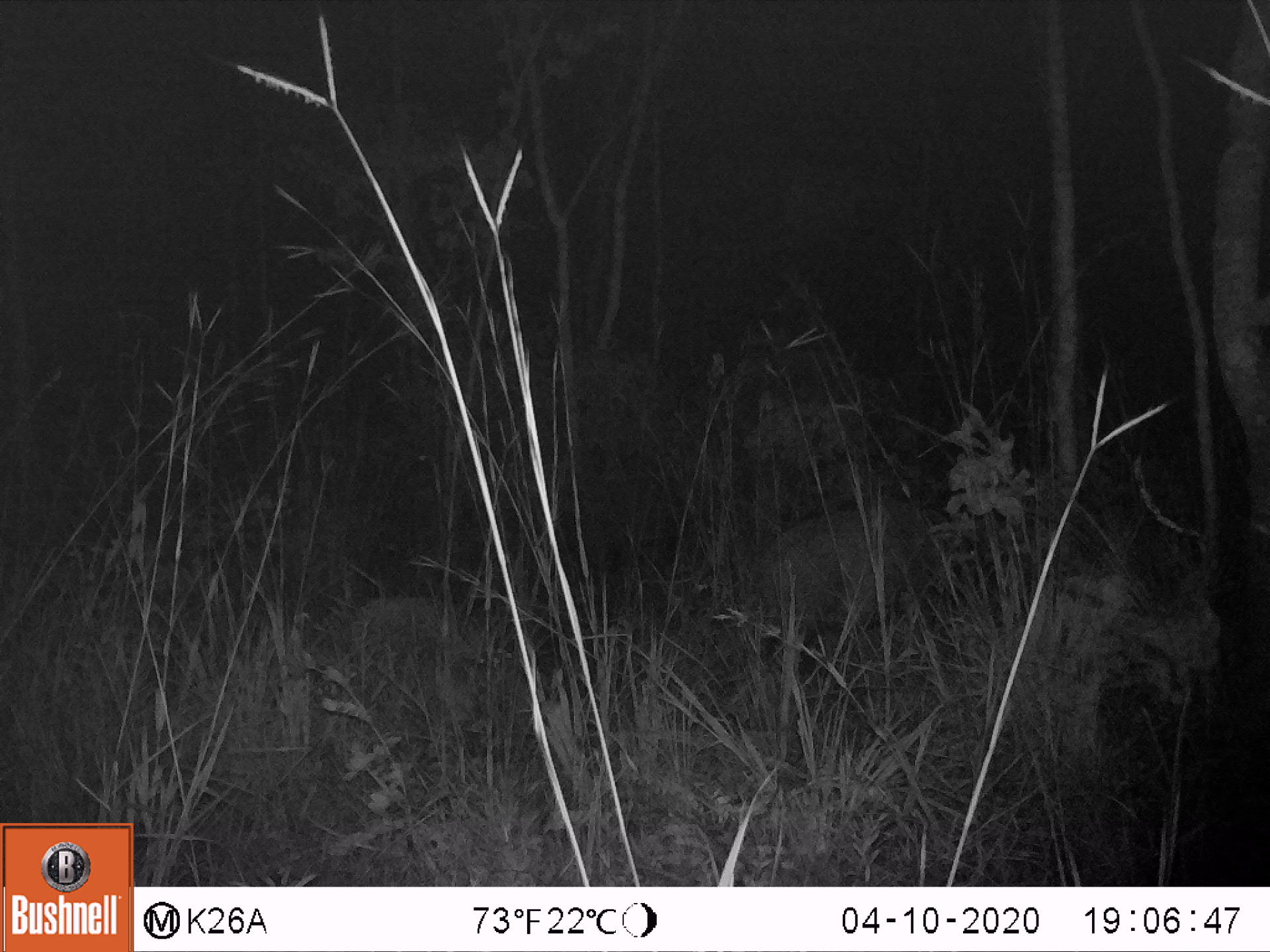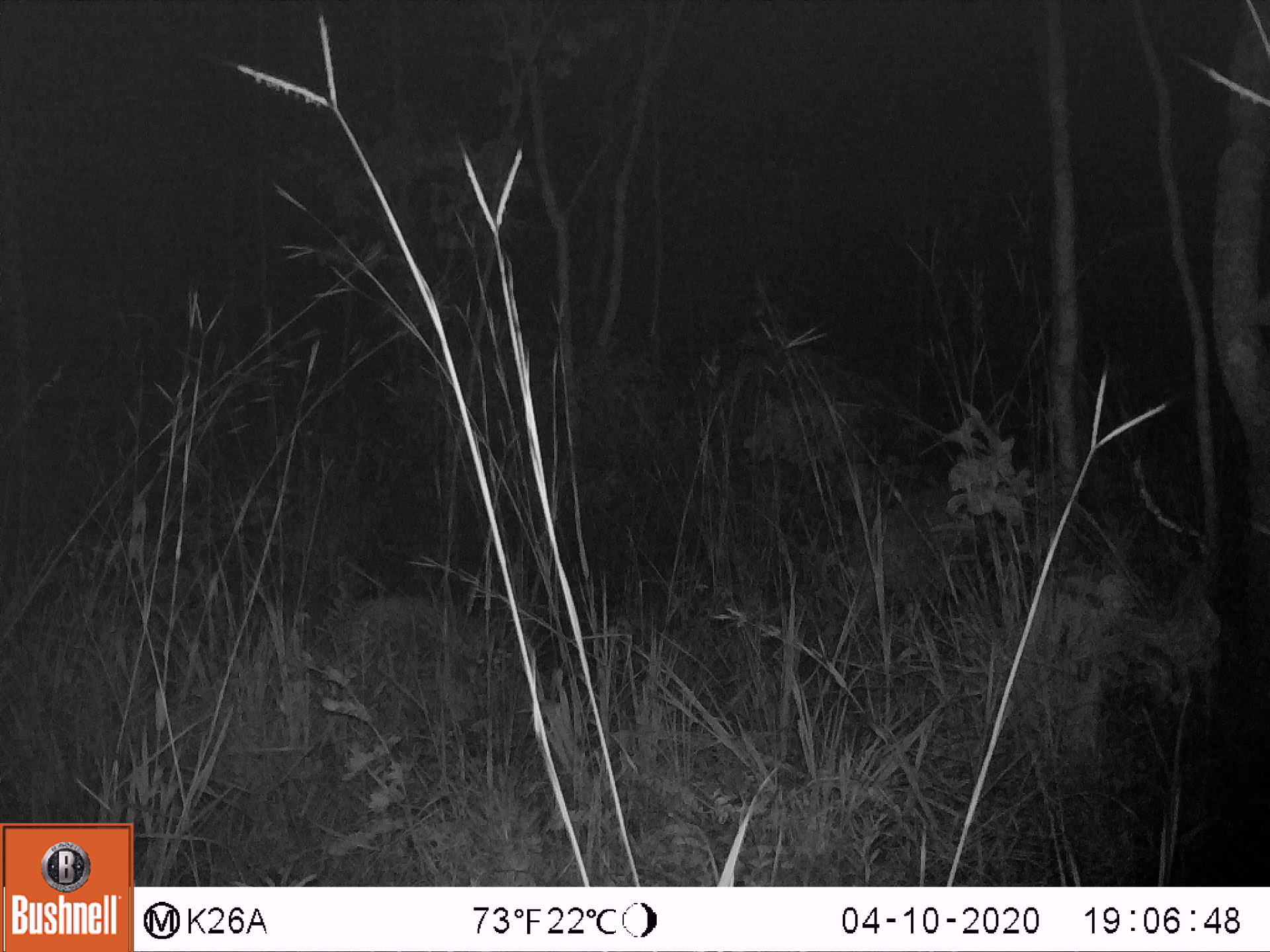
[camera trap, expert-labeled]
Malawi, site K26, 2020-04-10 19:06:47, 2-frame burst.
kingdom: Animalia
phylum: Chordata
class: Mammalia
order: Artiodactyla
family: Suidae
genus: Potamochoerus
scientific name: Potamochoerus larvatus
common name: bushpig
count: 2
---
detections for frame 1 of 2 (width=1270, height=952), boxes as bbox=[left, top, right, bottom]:
bushpig: bbox=[331, 584, 552, 765]; bbox=[741, 486, 956, 669]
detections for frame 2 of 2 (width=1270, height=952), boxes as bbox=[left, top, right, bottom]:
bushpig: bbox=[326, 587, 540, 748]; bbox=[838, 470, 1011, 621]